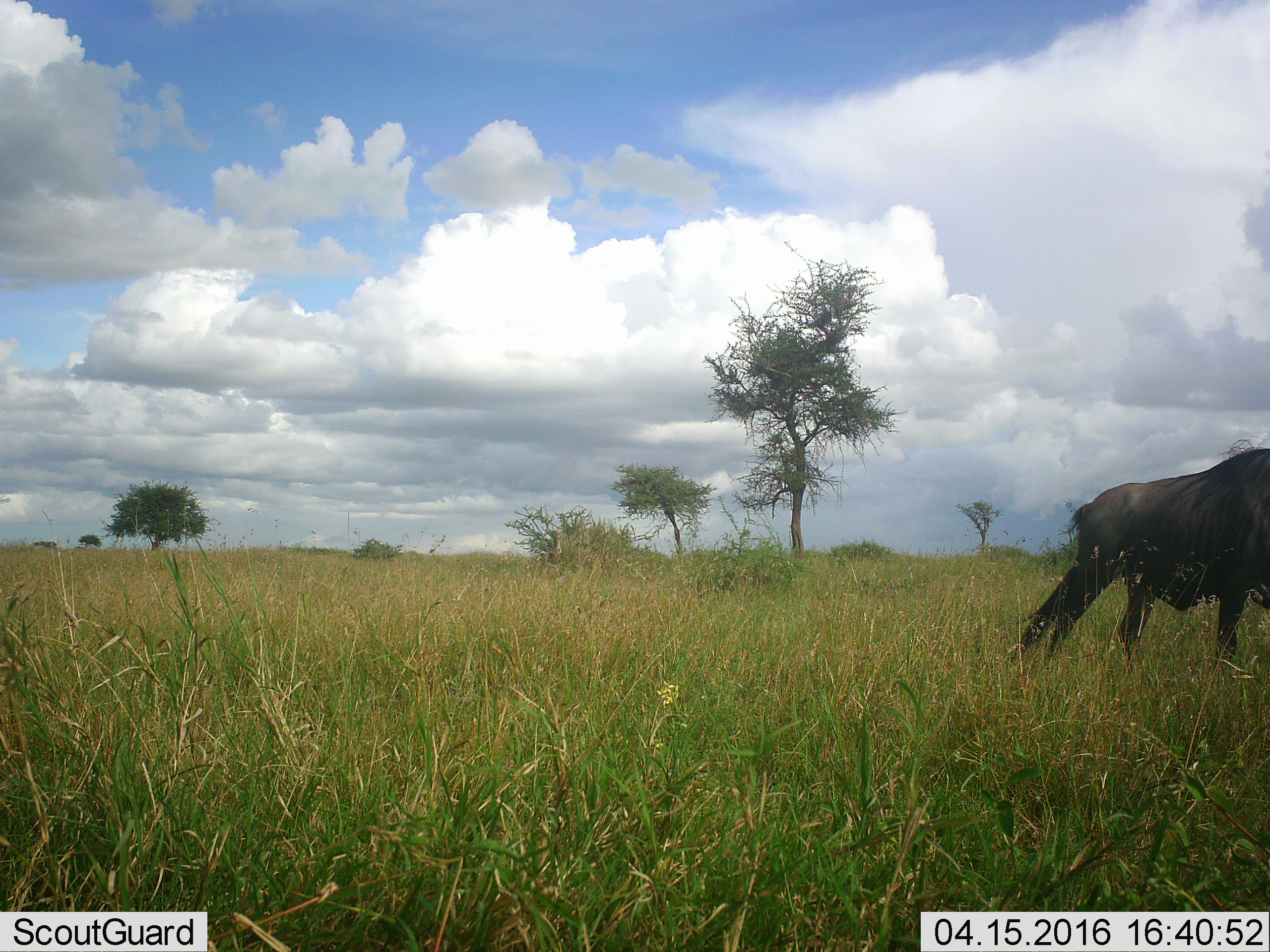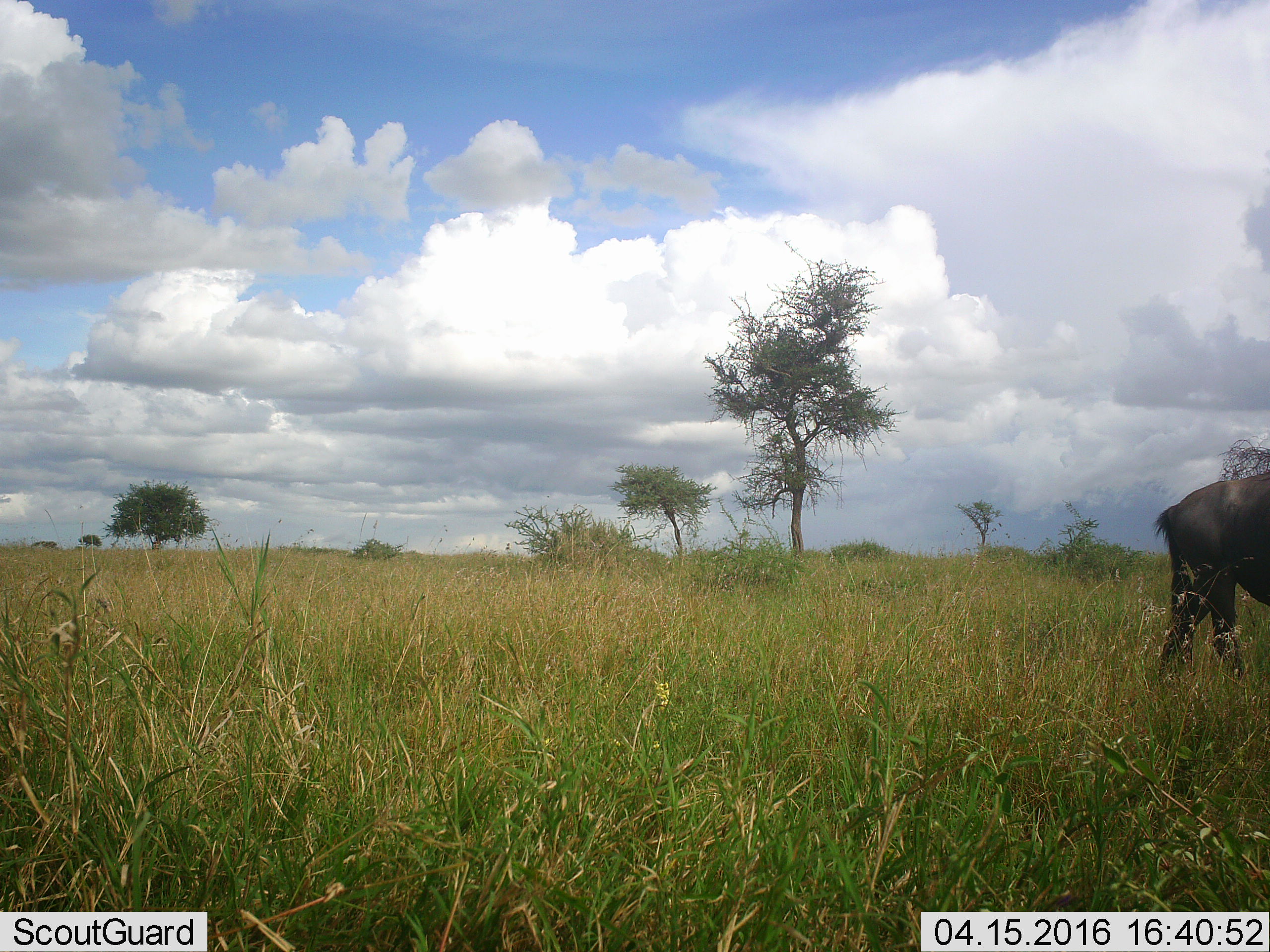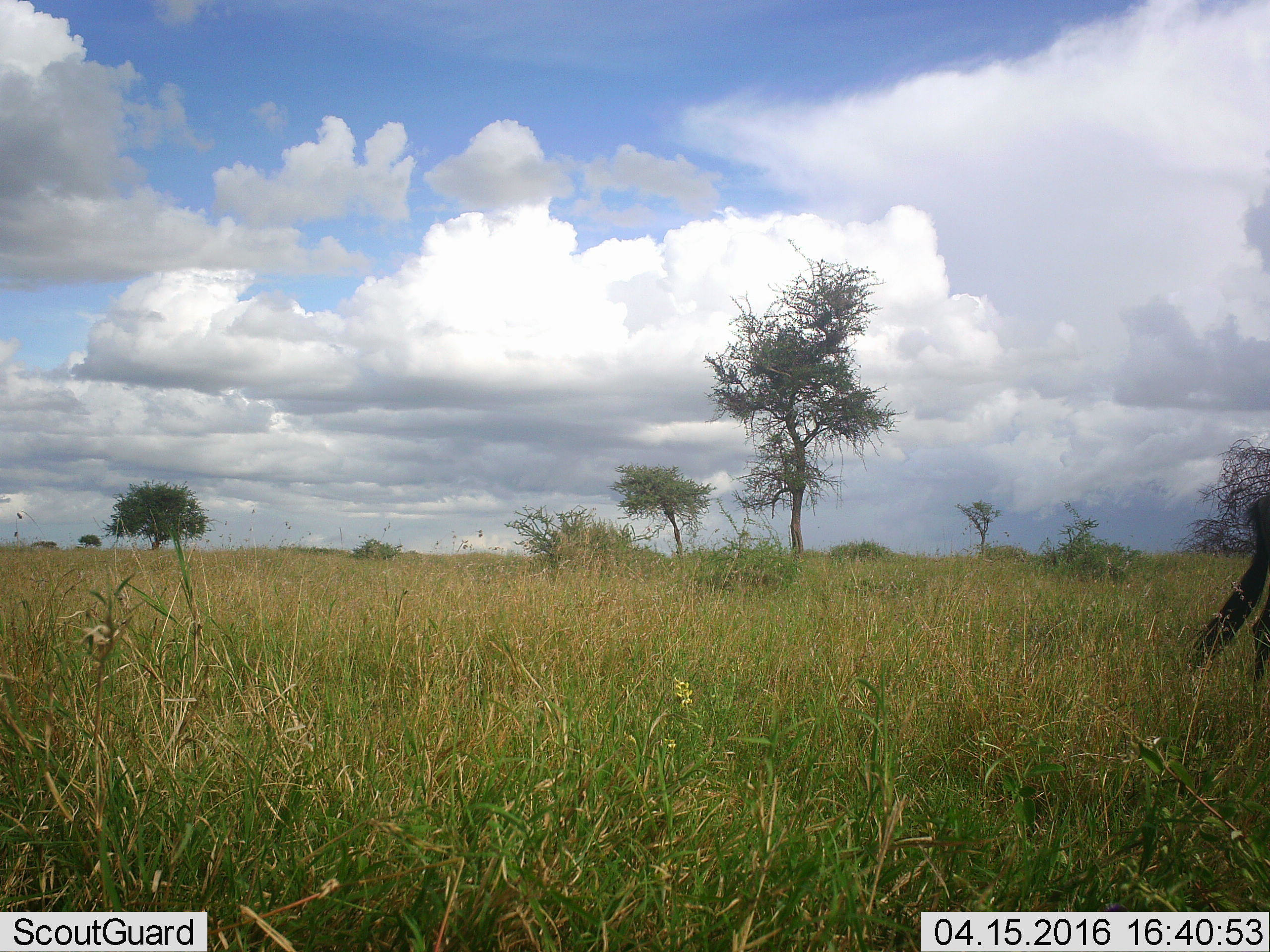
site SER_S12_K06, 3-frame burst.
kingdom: Animalia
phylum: Chordata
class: Mammalia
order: Artiodactyla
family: Bovidae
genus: Connochaetes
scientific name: Connochaetes taurinus taurinus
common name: blue wildebeest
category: wildebeestblue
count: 1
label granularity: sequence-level